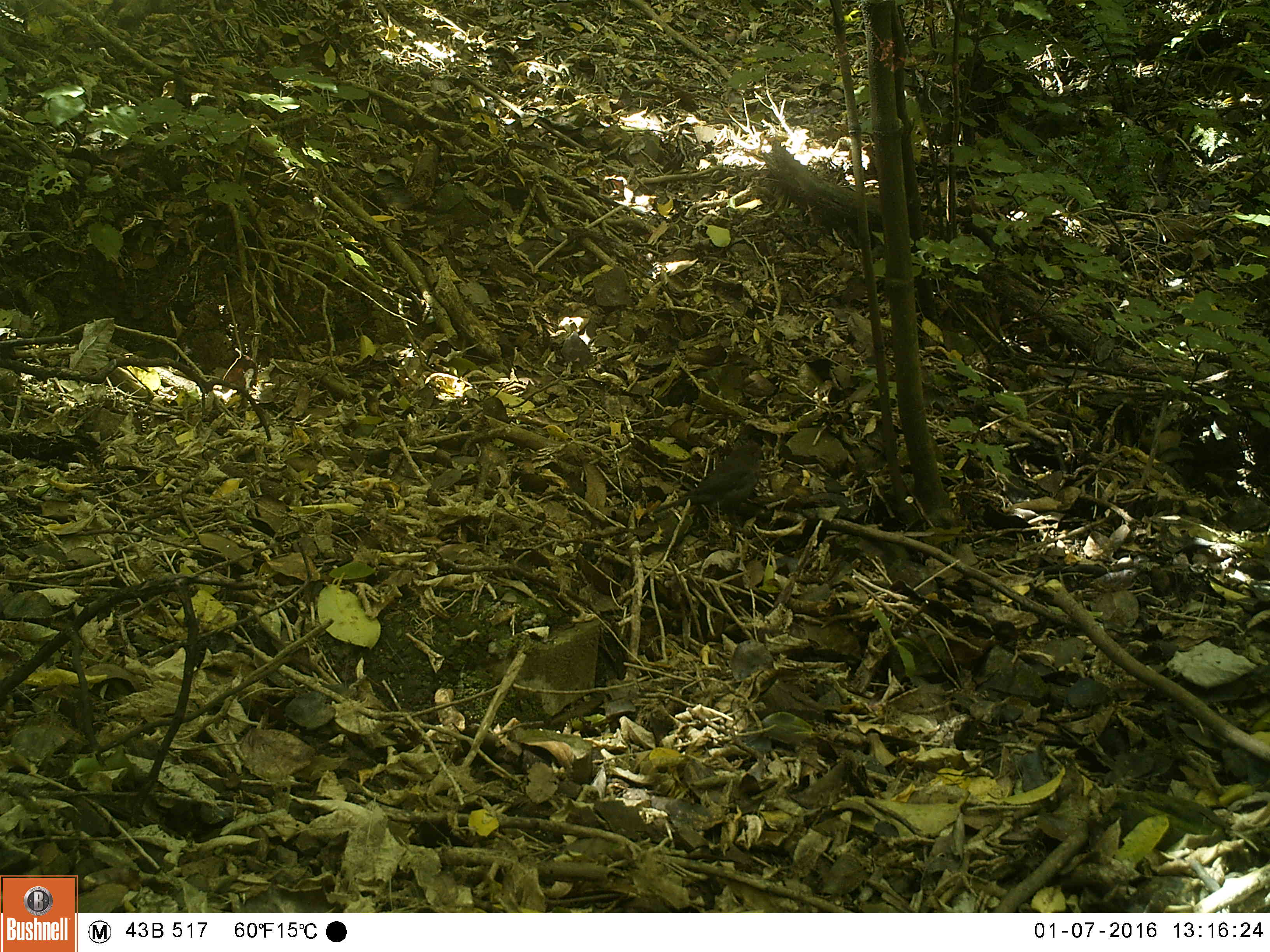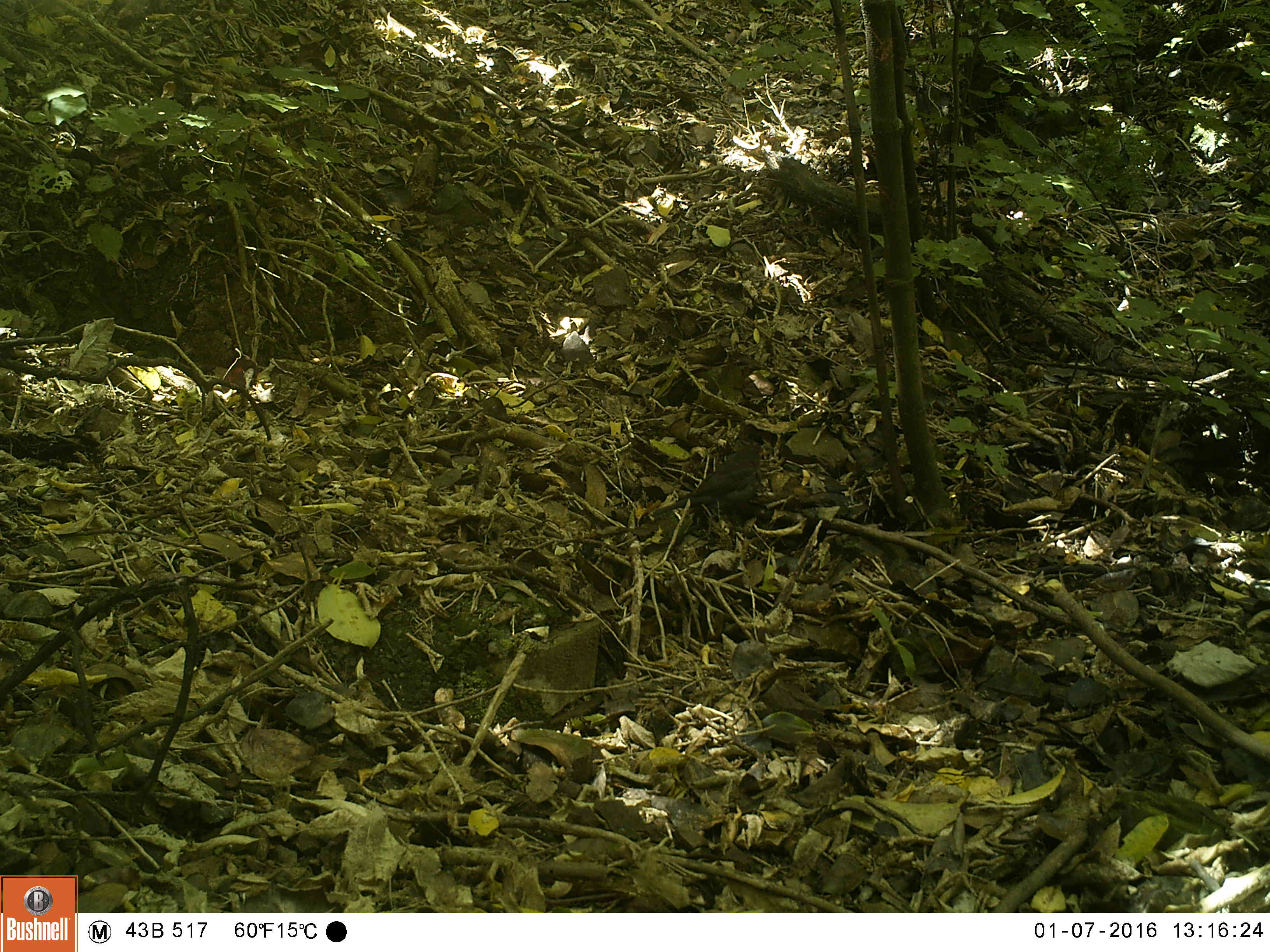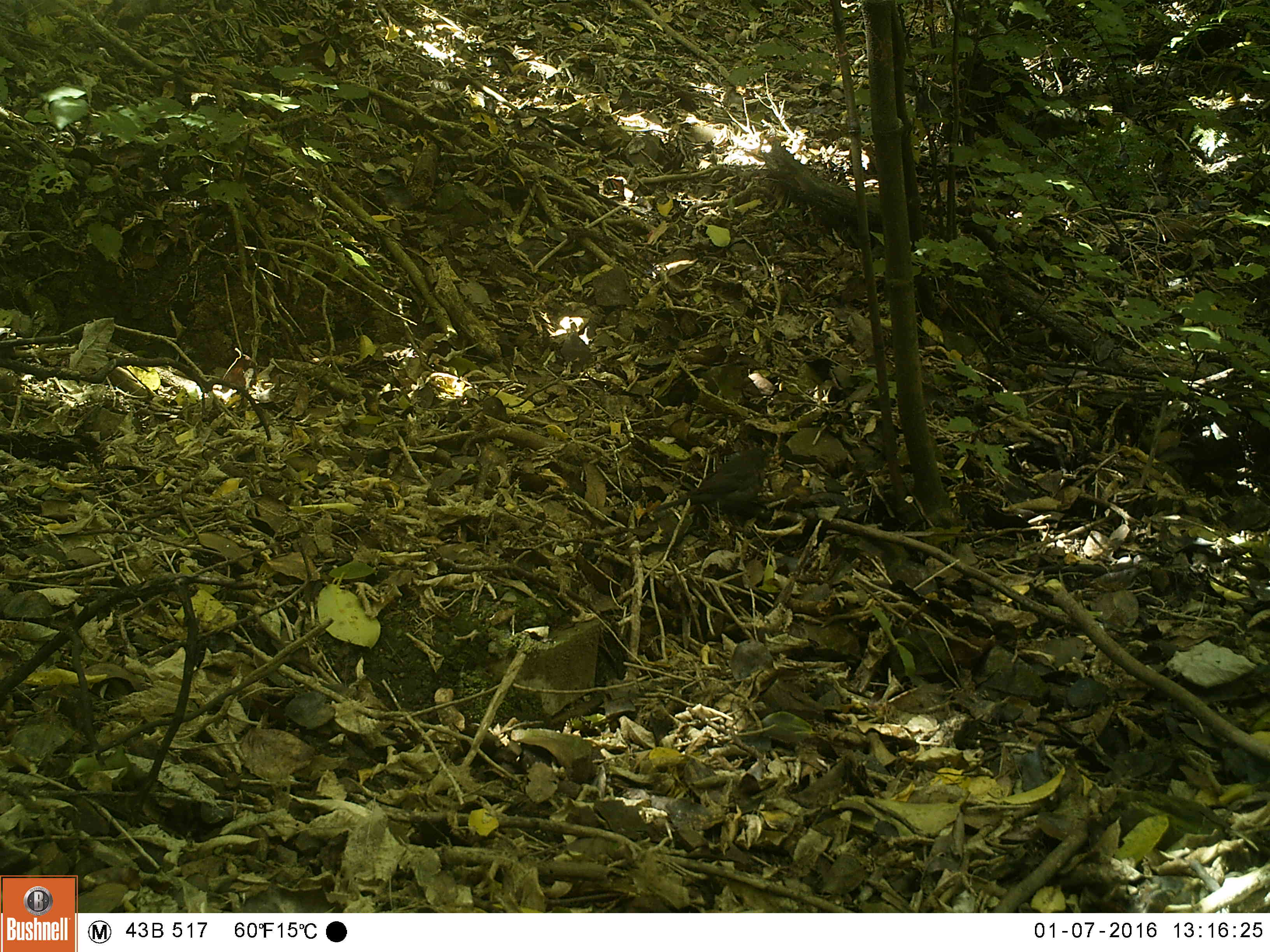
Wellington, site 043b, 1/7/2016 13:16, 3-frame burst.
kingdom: Animalia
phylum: Chordata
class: Aves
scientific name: Aves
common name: bird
Bird (Aves).